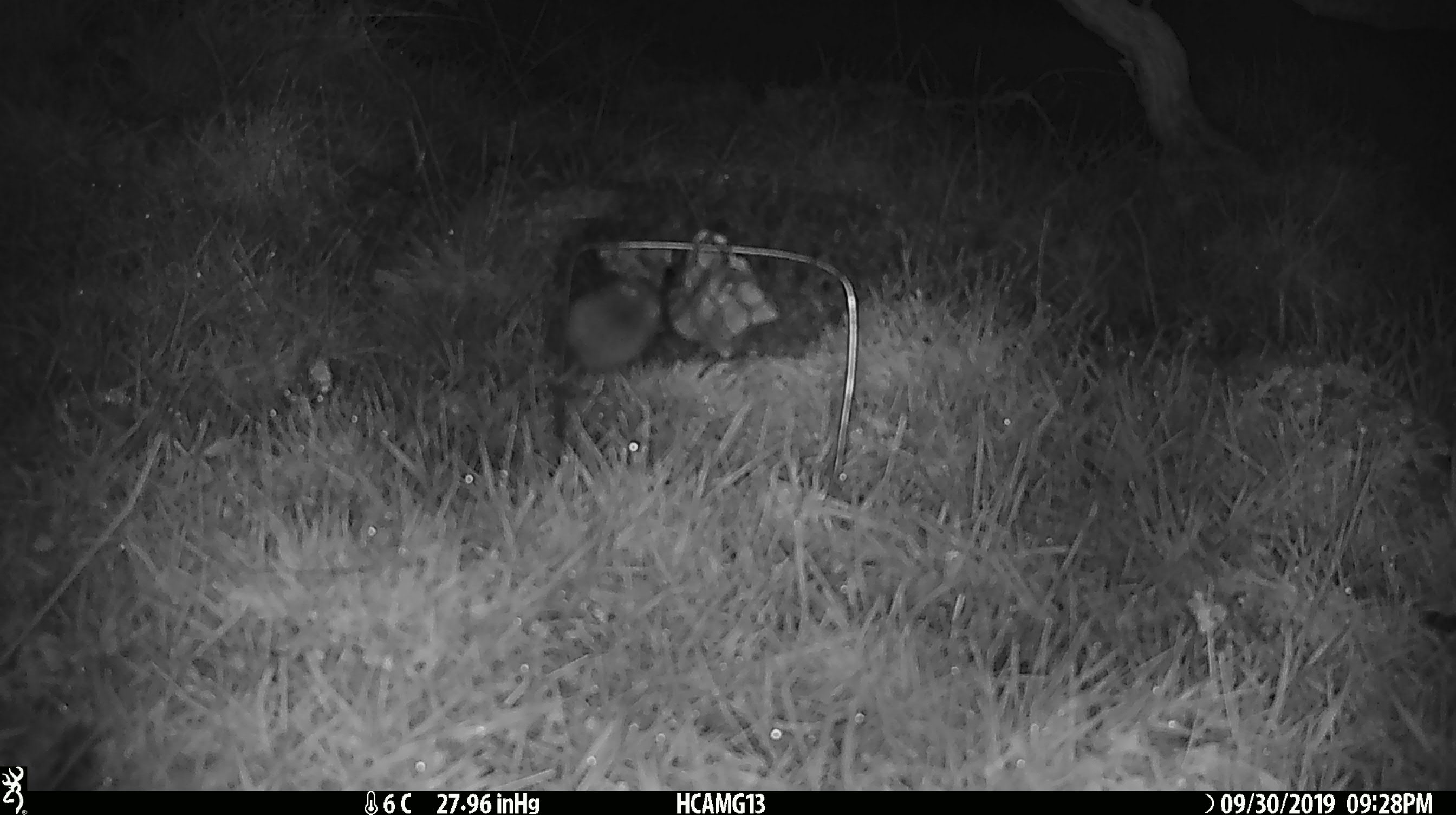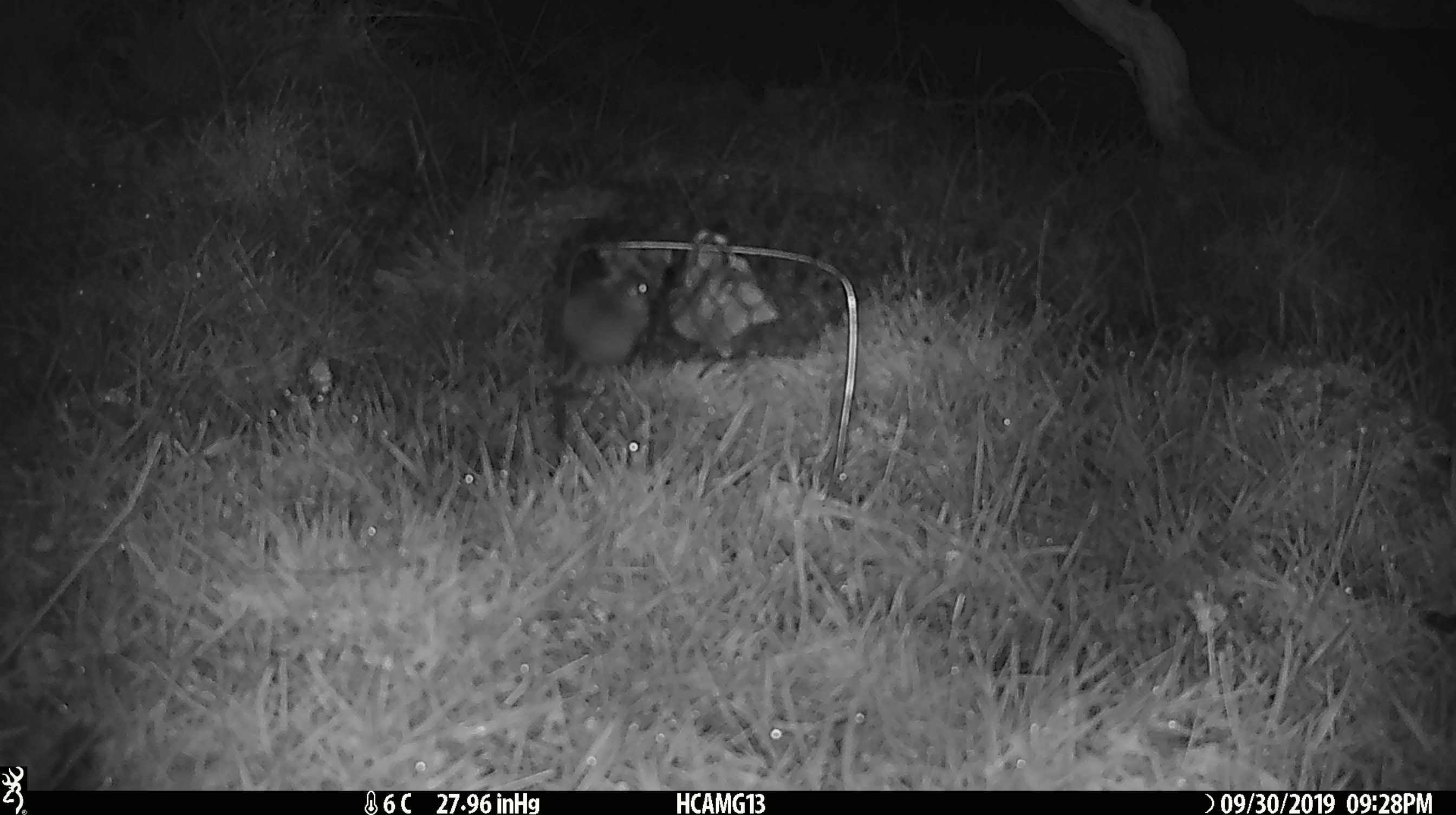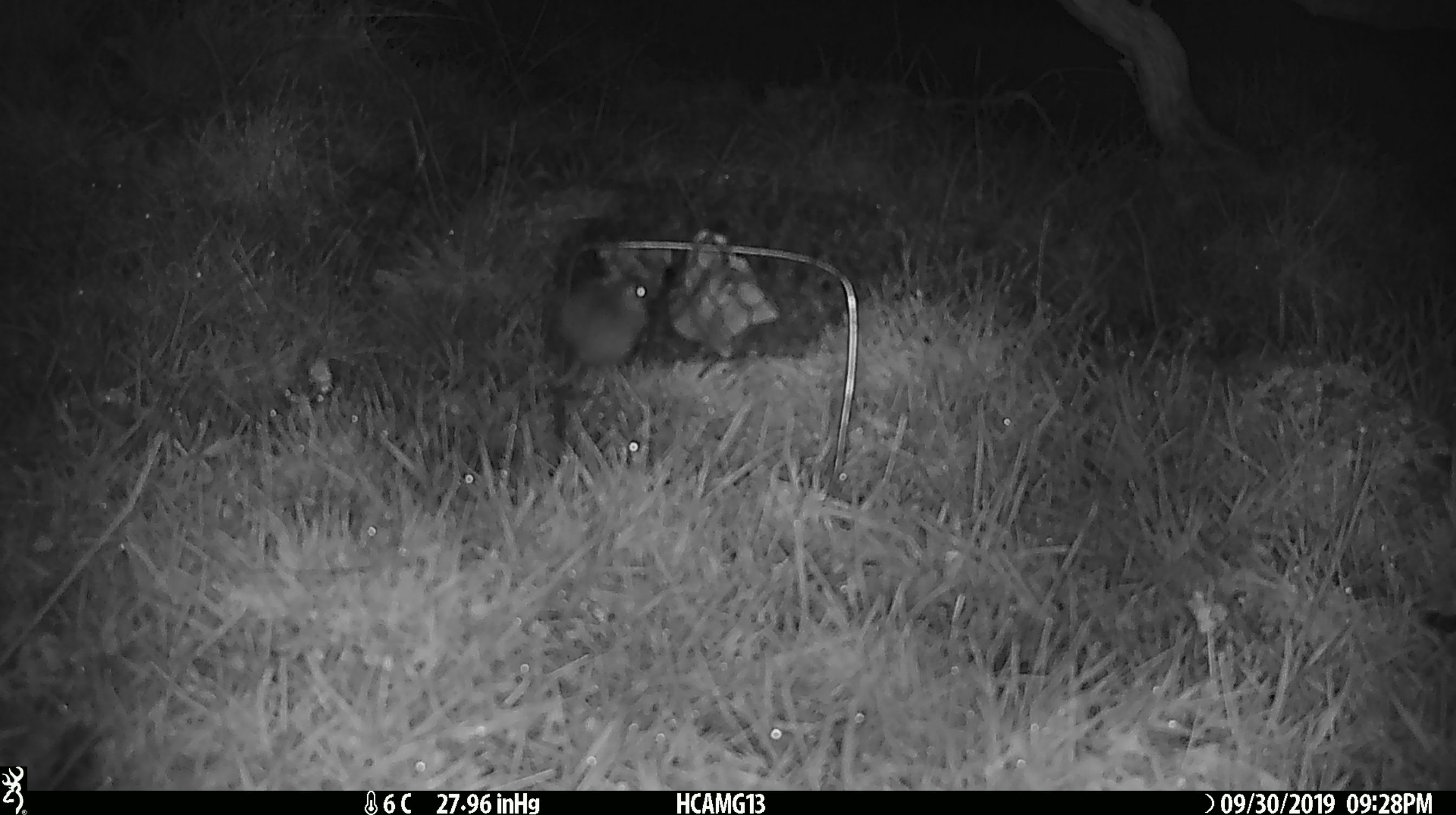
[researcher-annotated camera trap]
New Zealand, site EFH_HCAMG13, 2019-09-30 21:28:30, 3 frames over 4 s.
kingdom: Animalia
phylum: Chordata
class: Mammalia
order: Rodentia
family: Muridae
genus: Mus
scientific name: Mus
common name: mouse